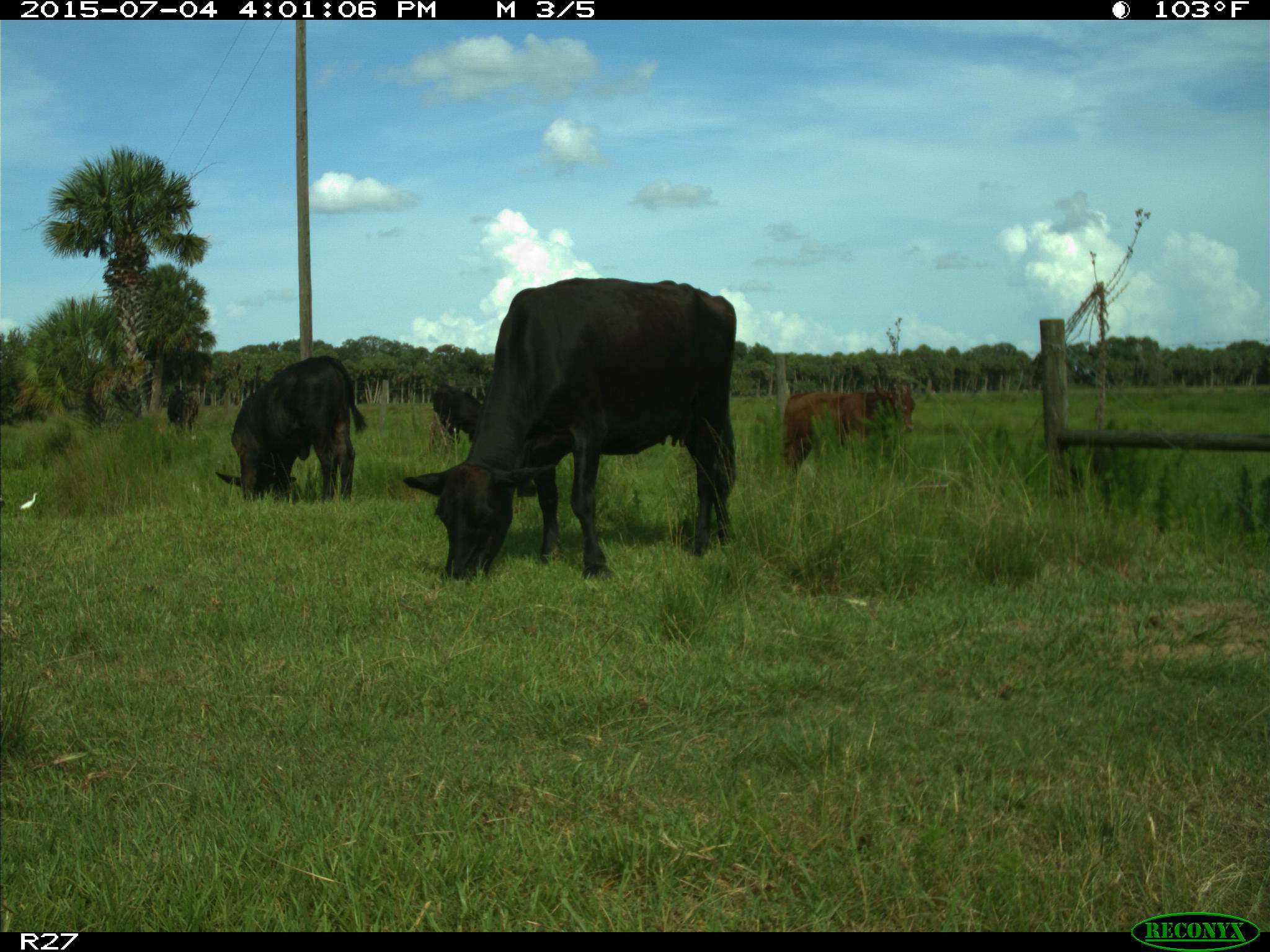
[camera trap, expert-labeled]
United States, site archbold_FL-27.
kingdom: Animalia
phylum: Chordata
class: Mammalia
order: Artiodactyla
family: Bovidae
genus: Bos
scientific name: Bos taurus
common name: domestic cow